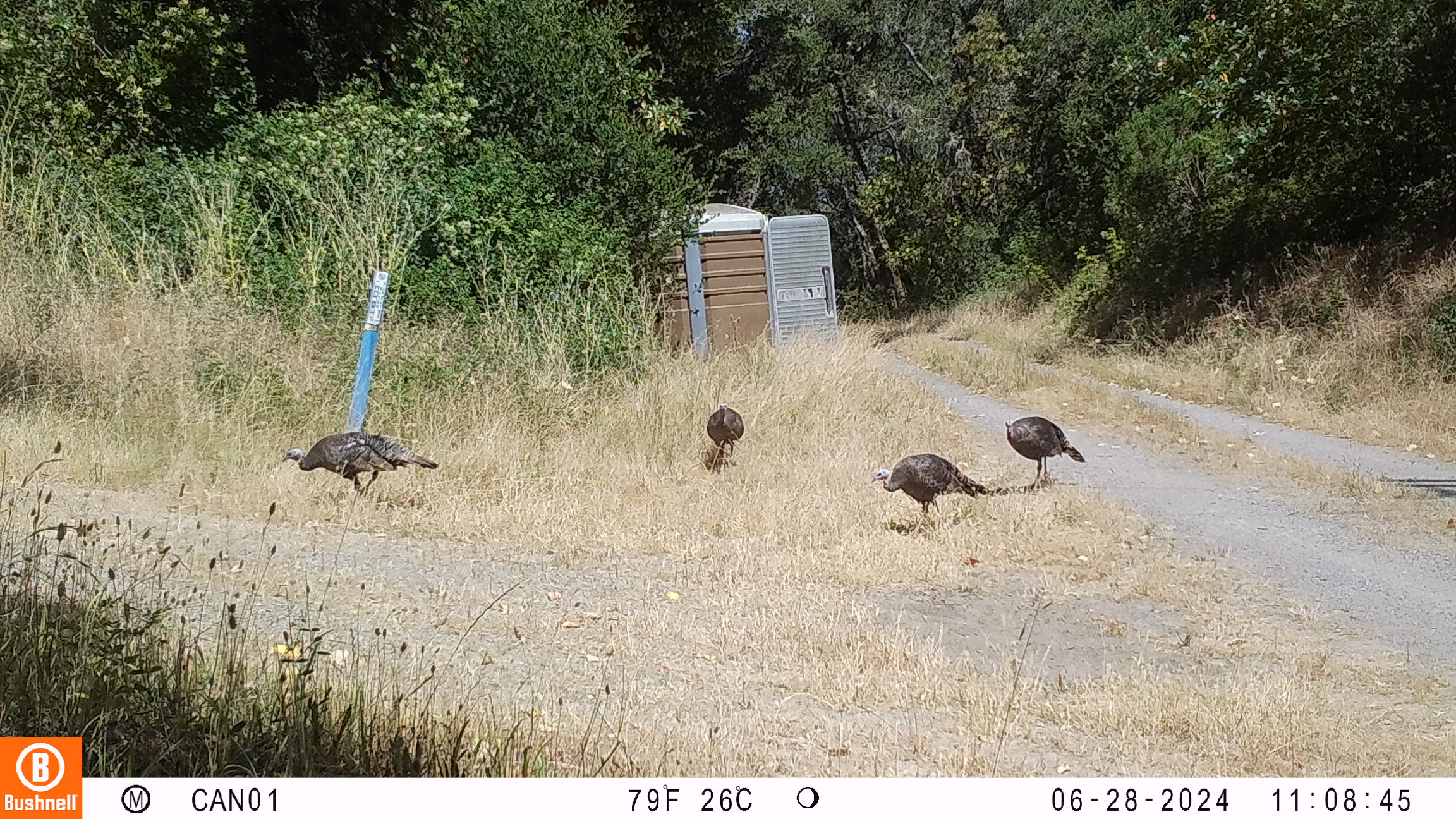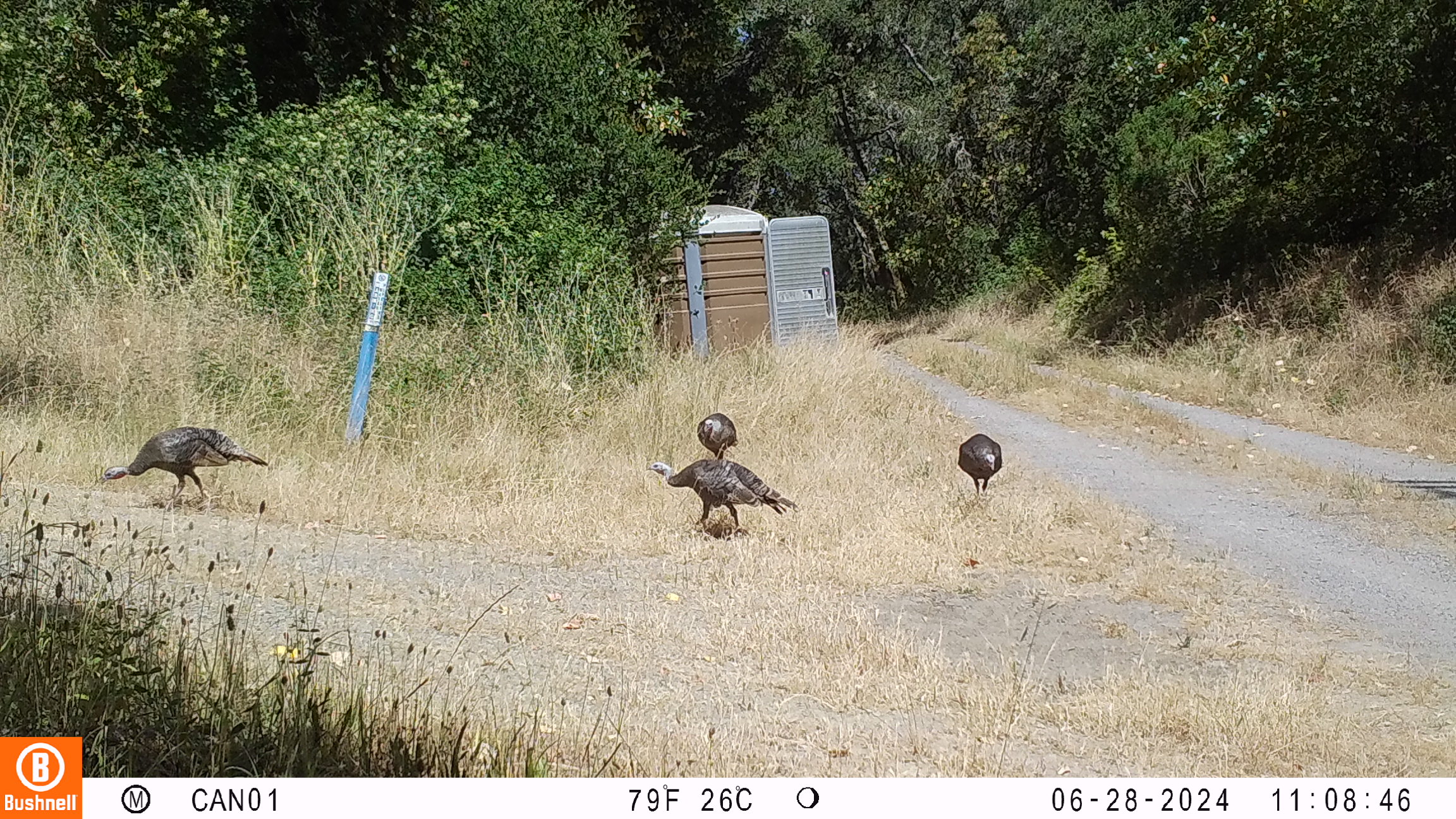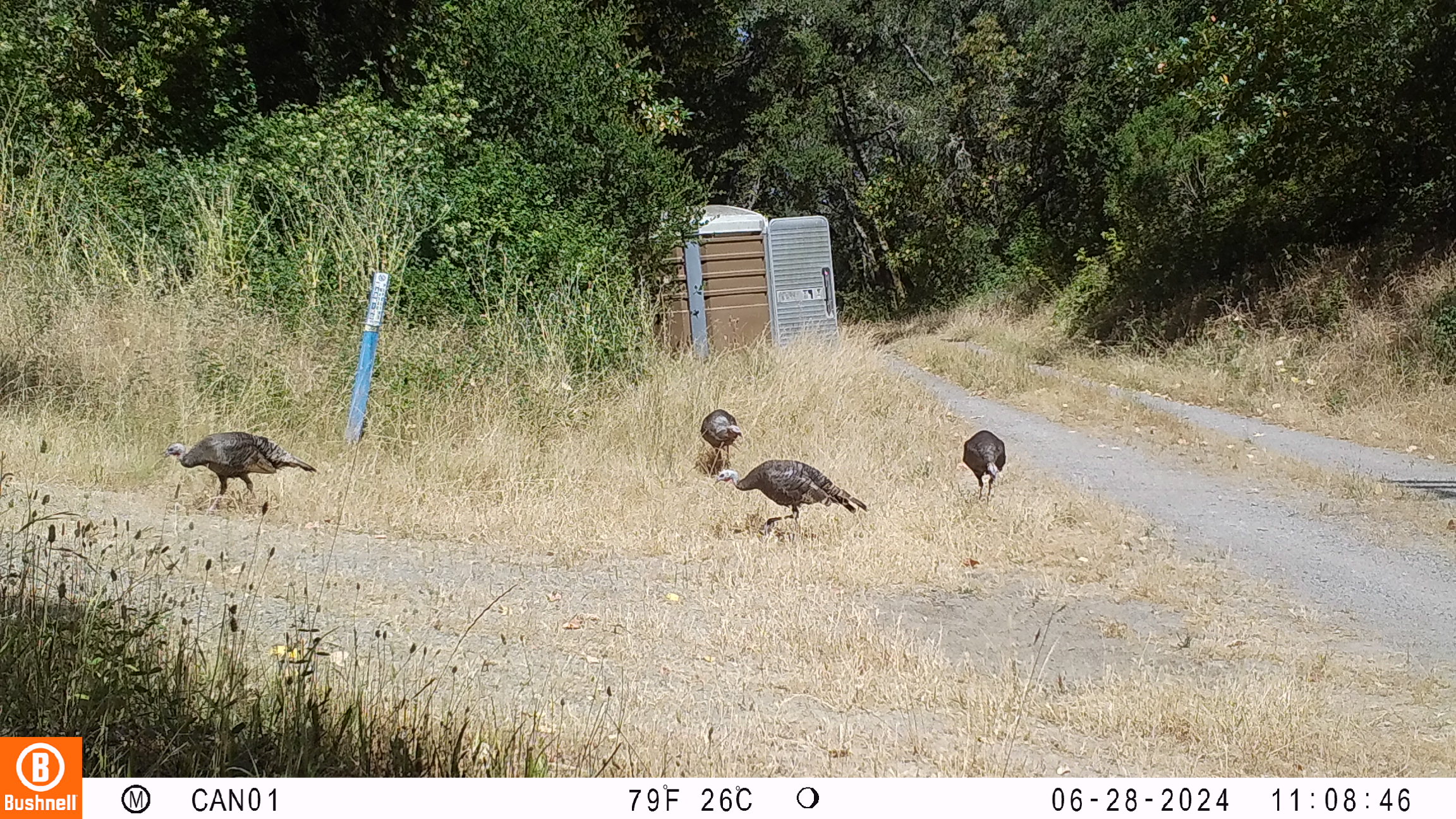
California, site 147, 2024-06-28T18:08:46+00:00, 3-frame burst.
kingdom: Animalia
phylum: Chordata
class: Aves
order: Galliformes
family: Phasianidae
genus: Meleagris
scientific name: Meleagris gallopavo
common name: turkey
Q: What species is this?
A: Turkey (Meleagris gallopavo).